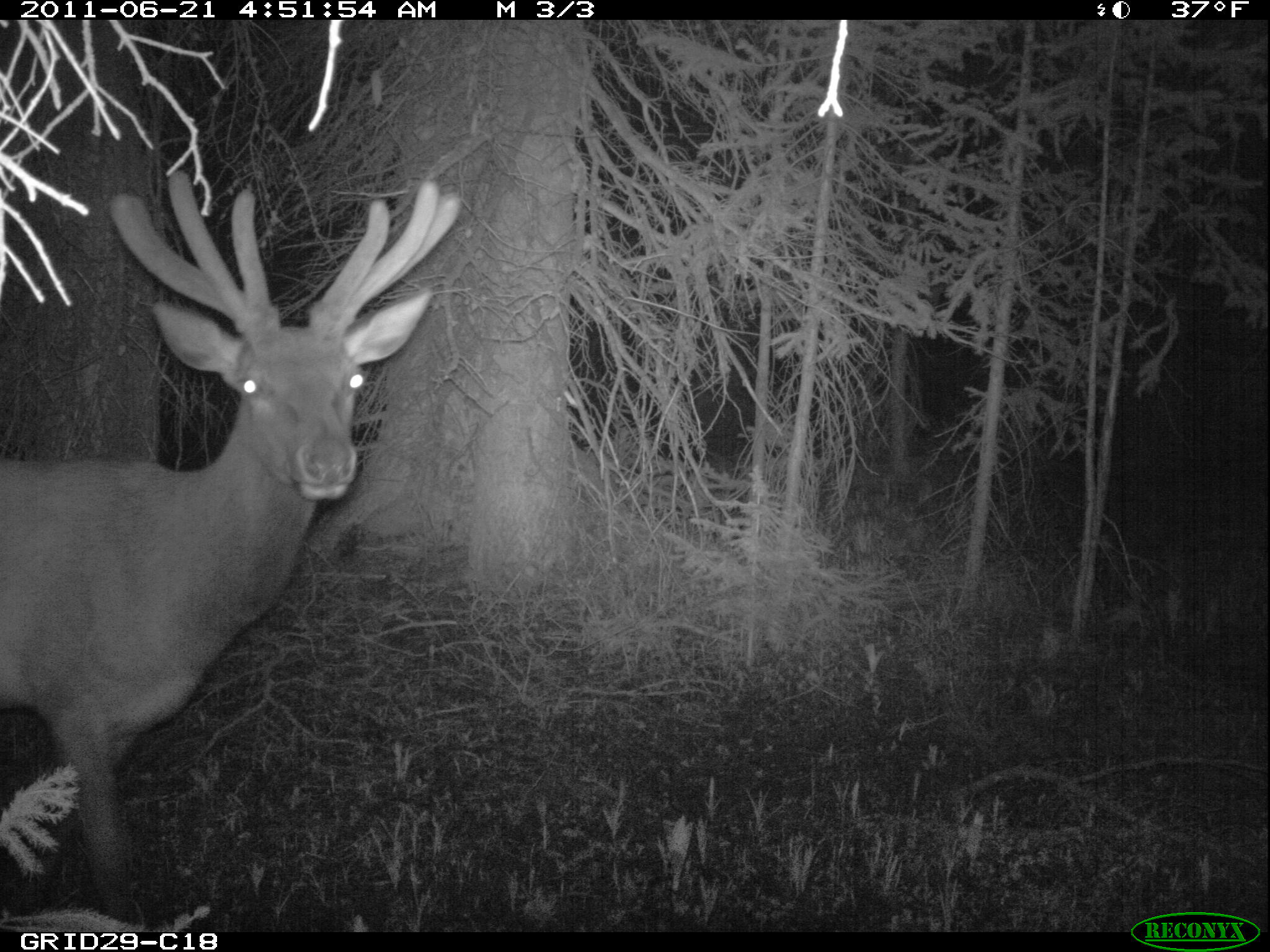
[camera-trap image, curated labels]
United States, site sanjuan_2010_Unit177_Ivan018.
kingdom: Animalia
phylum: Chordata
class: Mammalia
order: Artiodactyla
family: Cervidae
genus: Cervus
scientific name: Cervus elaphus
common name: red deer